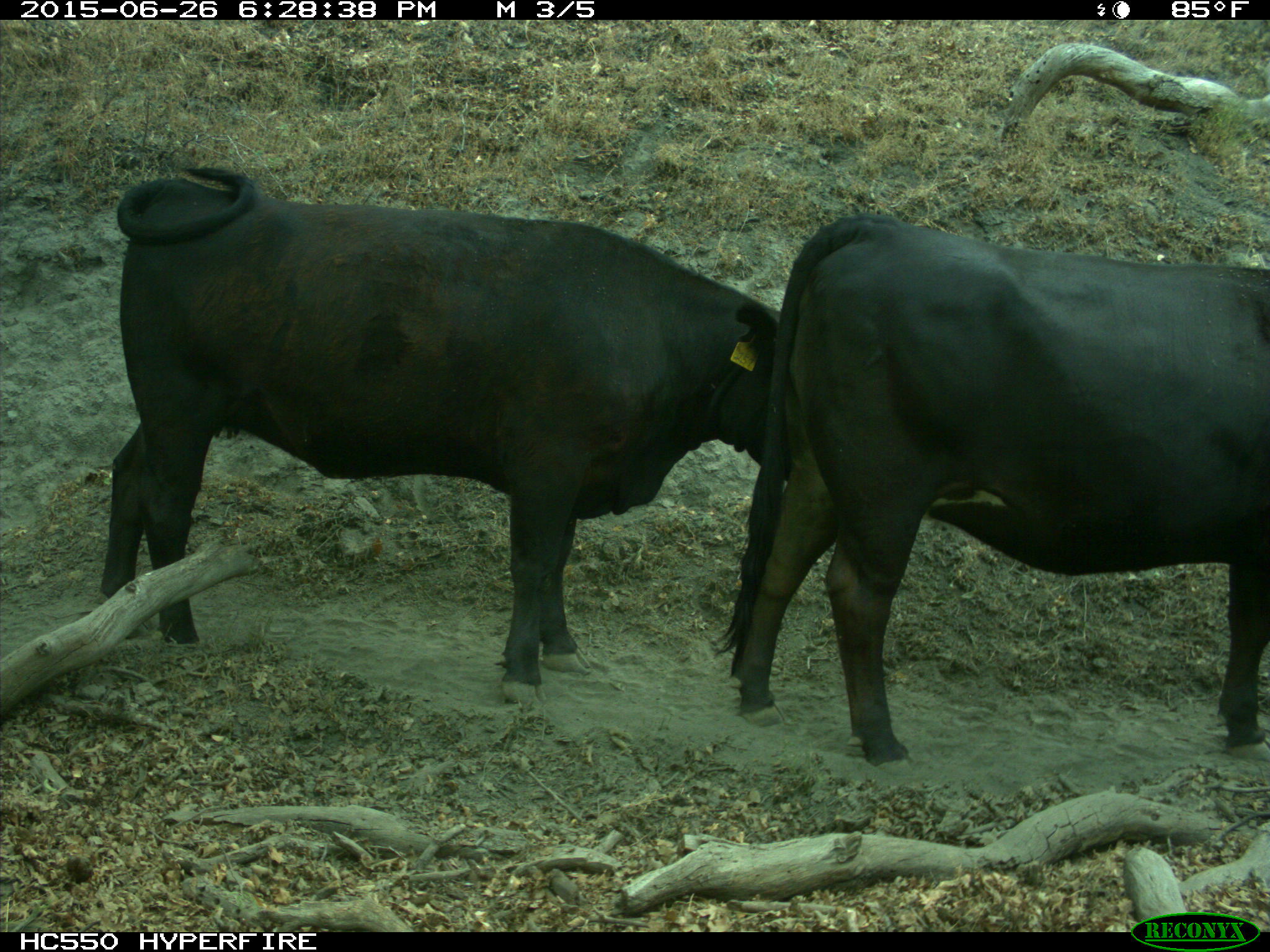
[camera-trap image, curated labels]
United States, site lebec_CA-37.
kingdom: Animalia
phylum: Chordata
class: Mammalia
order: Artiodactyla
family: Bovidae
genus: Bos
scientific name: Bos taurus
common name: domestic cow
Bos taurus (domestic cow).